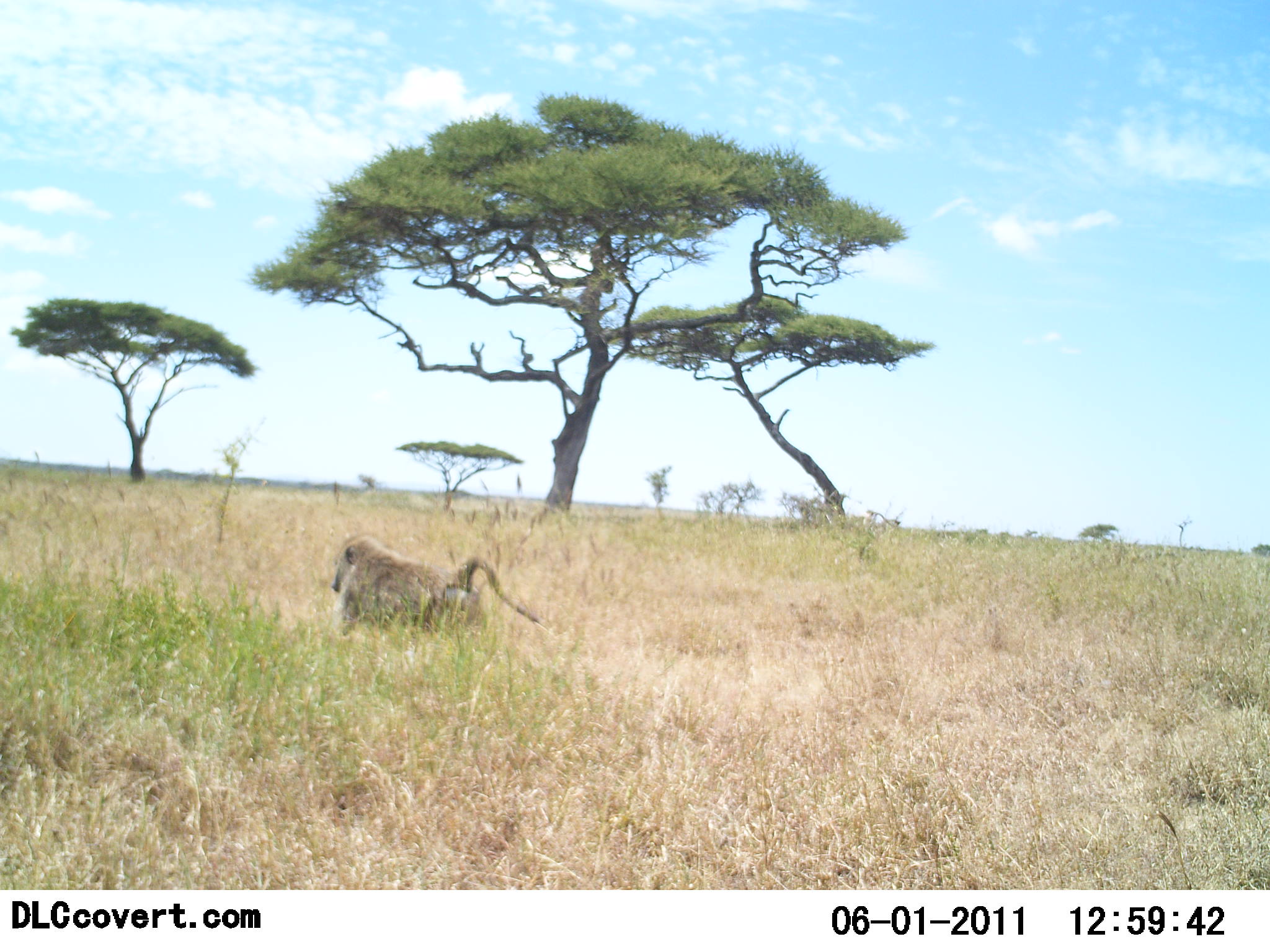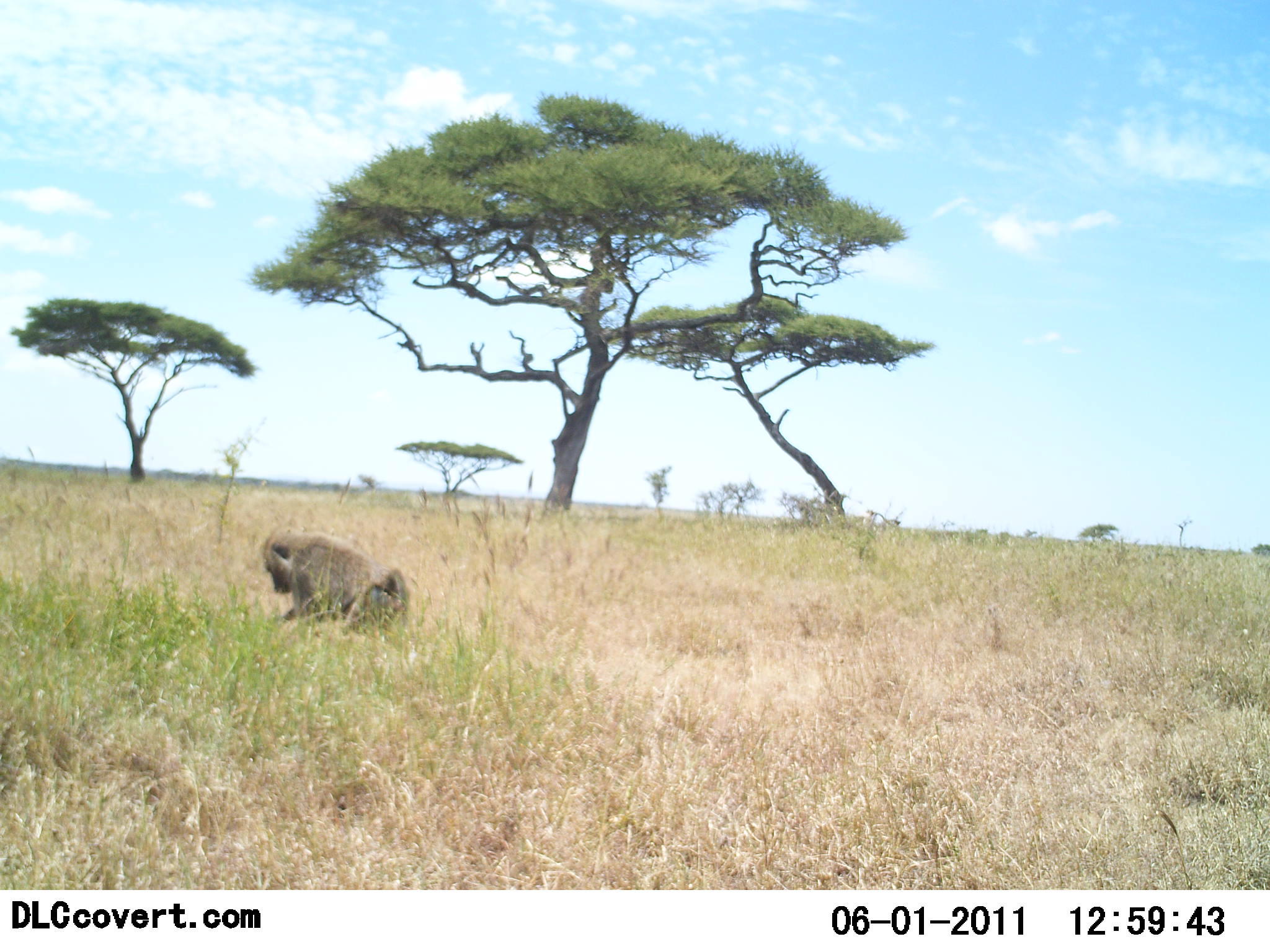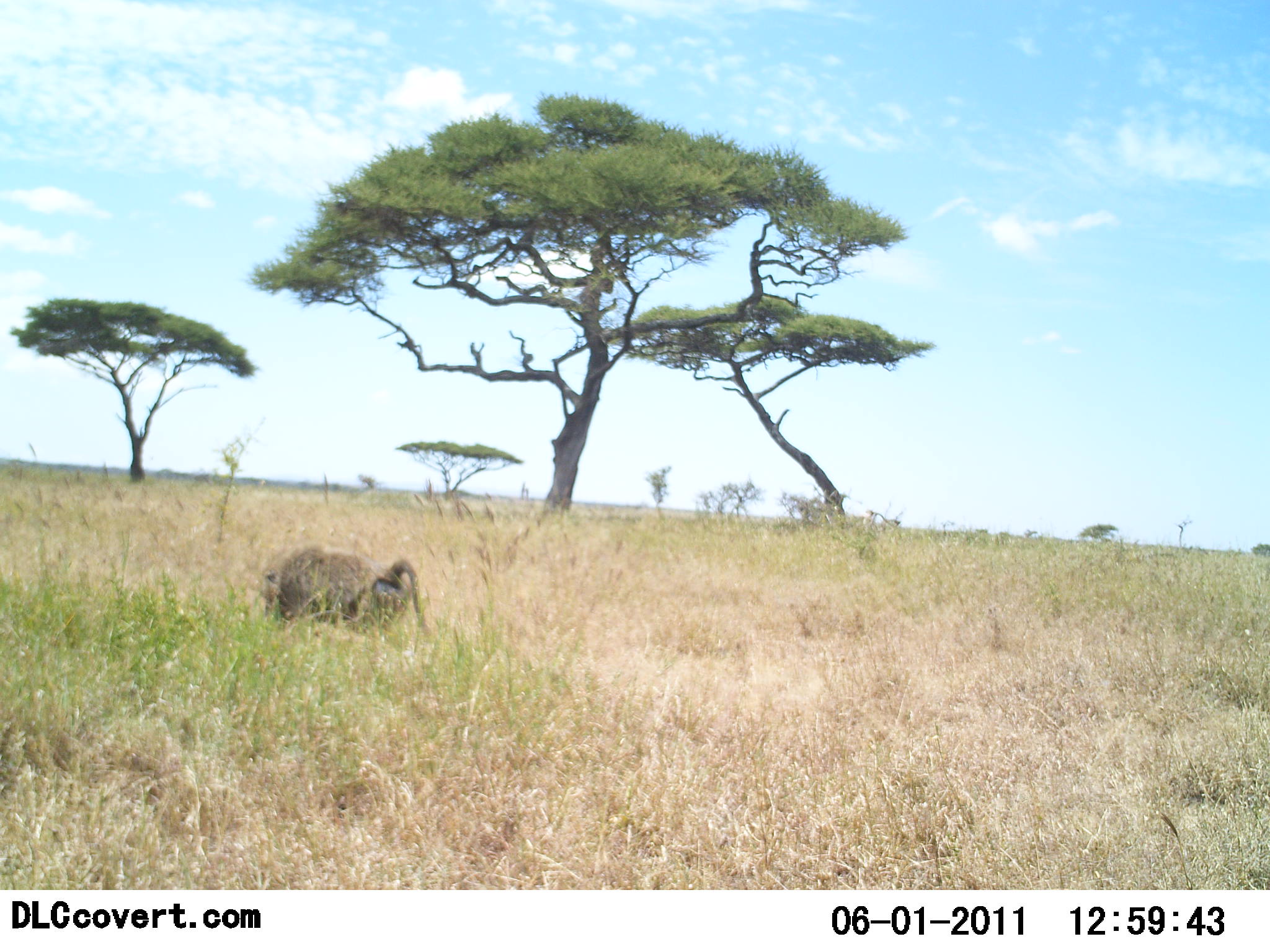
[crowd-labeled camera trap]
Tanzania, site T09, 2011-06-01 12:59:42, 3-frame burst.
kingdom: Animalia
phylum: Chordata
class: Mammalia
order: Primates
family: Cercopithecidae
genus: Papio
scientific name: Papio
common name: baboon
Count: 1.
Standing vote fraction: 0%.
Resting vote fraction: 0%.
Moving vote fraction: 90%.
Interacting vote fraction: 10%.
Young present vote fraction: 0%.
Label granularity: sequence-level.